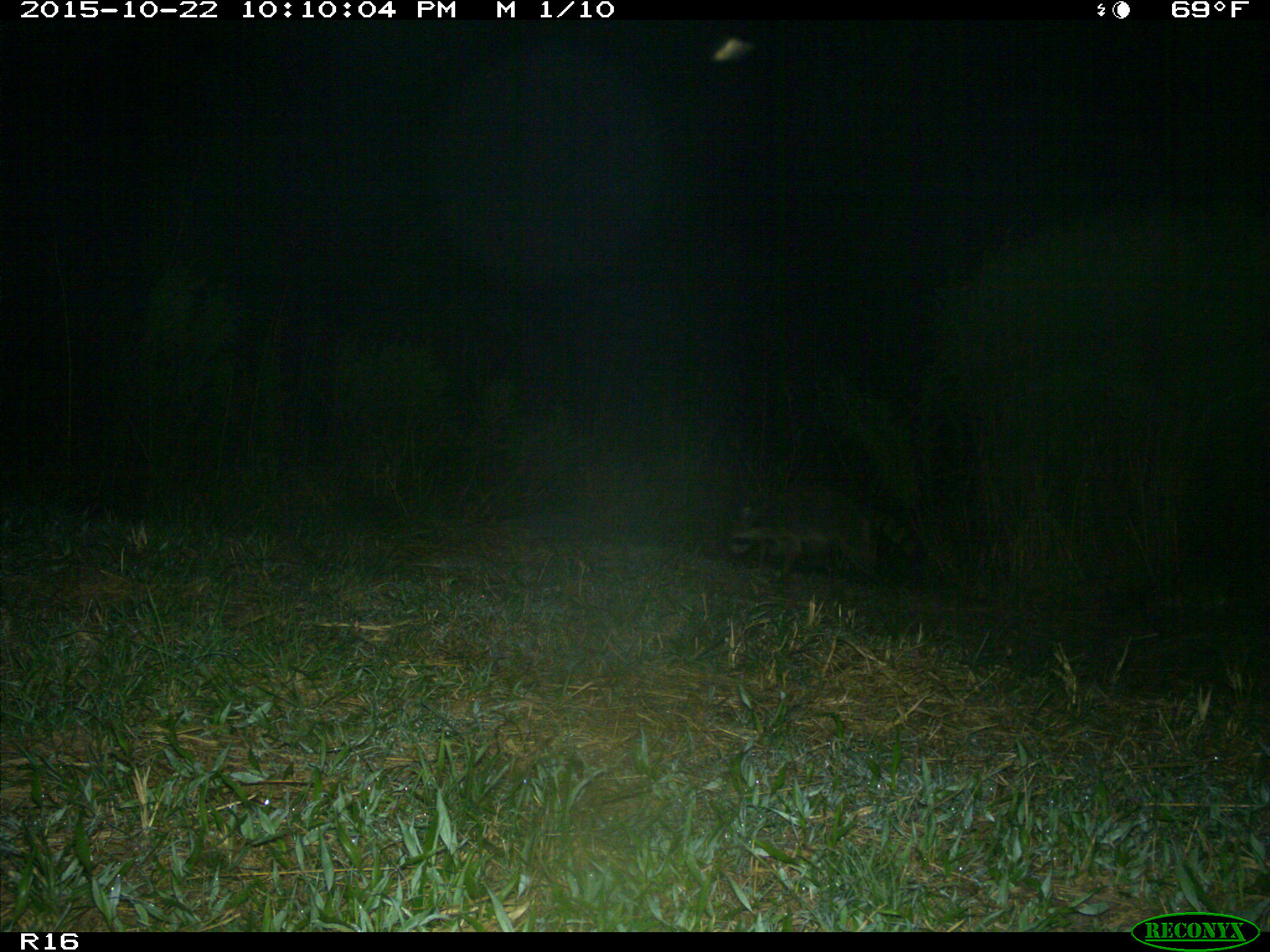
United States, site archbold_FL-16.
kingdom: Animalia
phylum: Chordata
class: Mammalia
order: Carnivora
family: Procyonidae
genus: Procyon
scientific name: Procyon lotor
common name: common raccoon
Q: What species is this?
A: Procyon lotor (common raccoon).